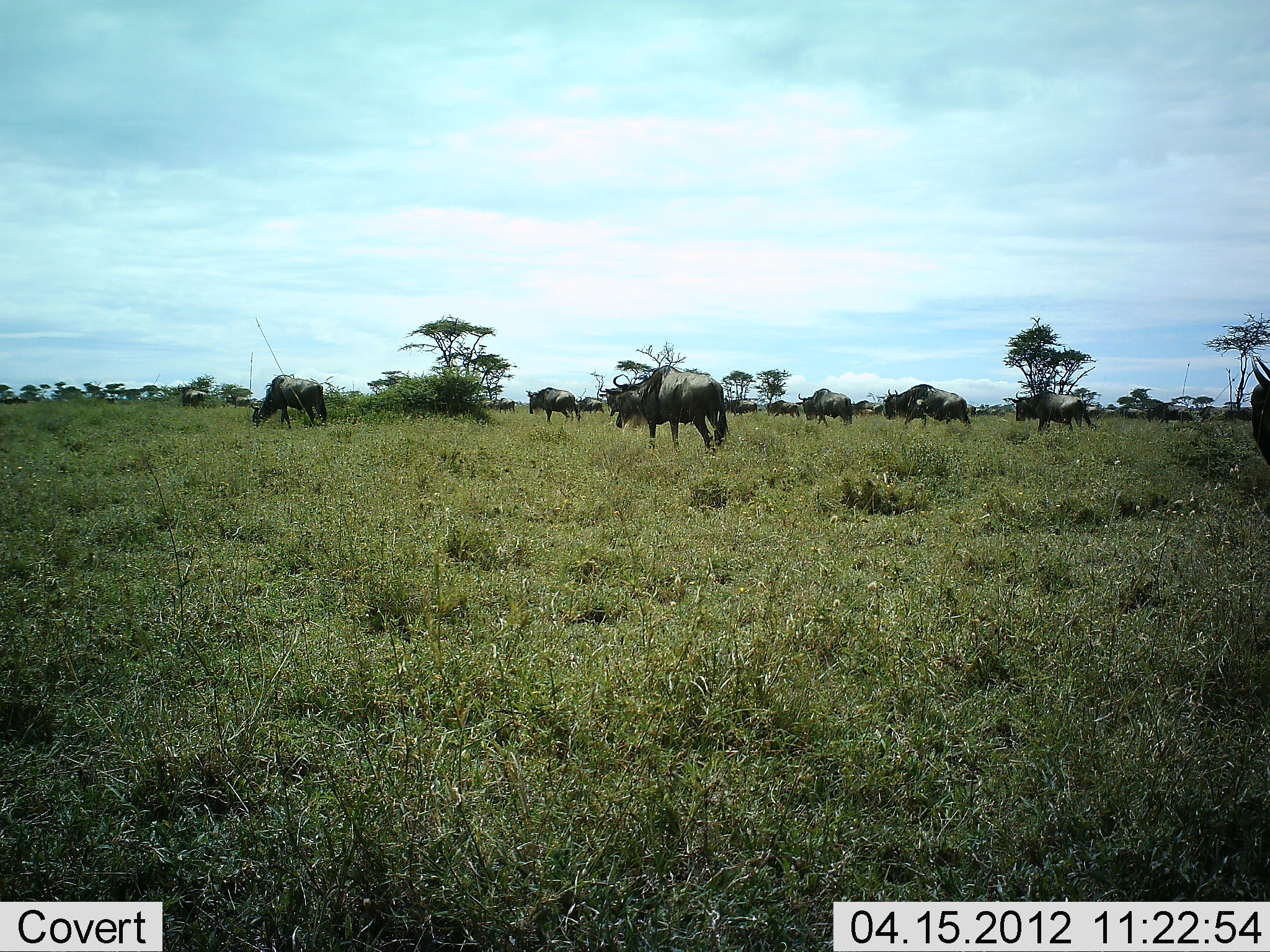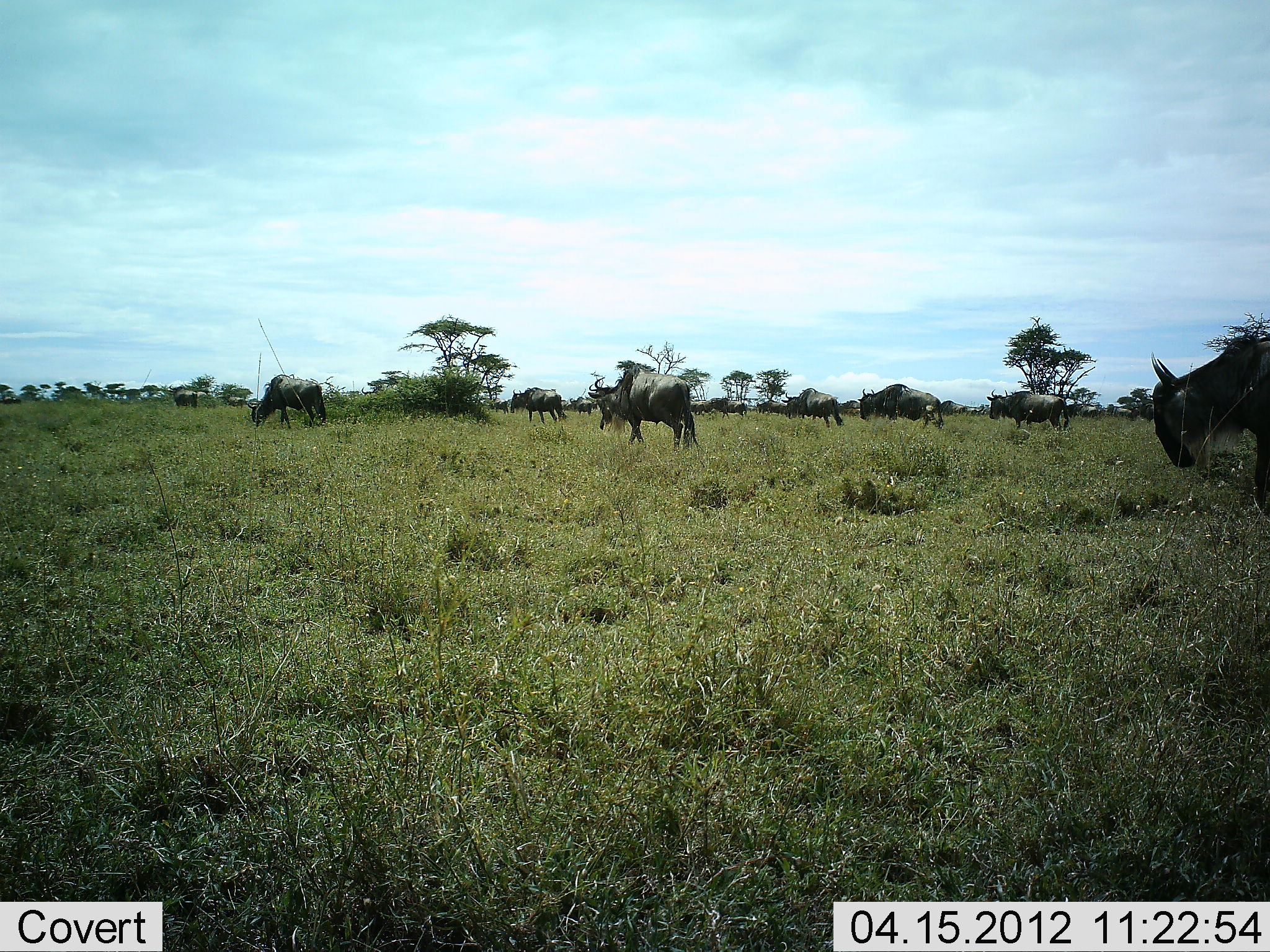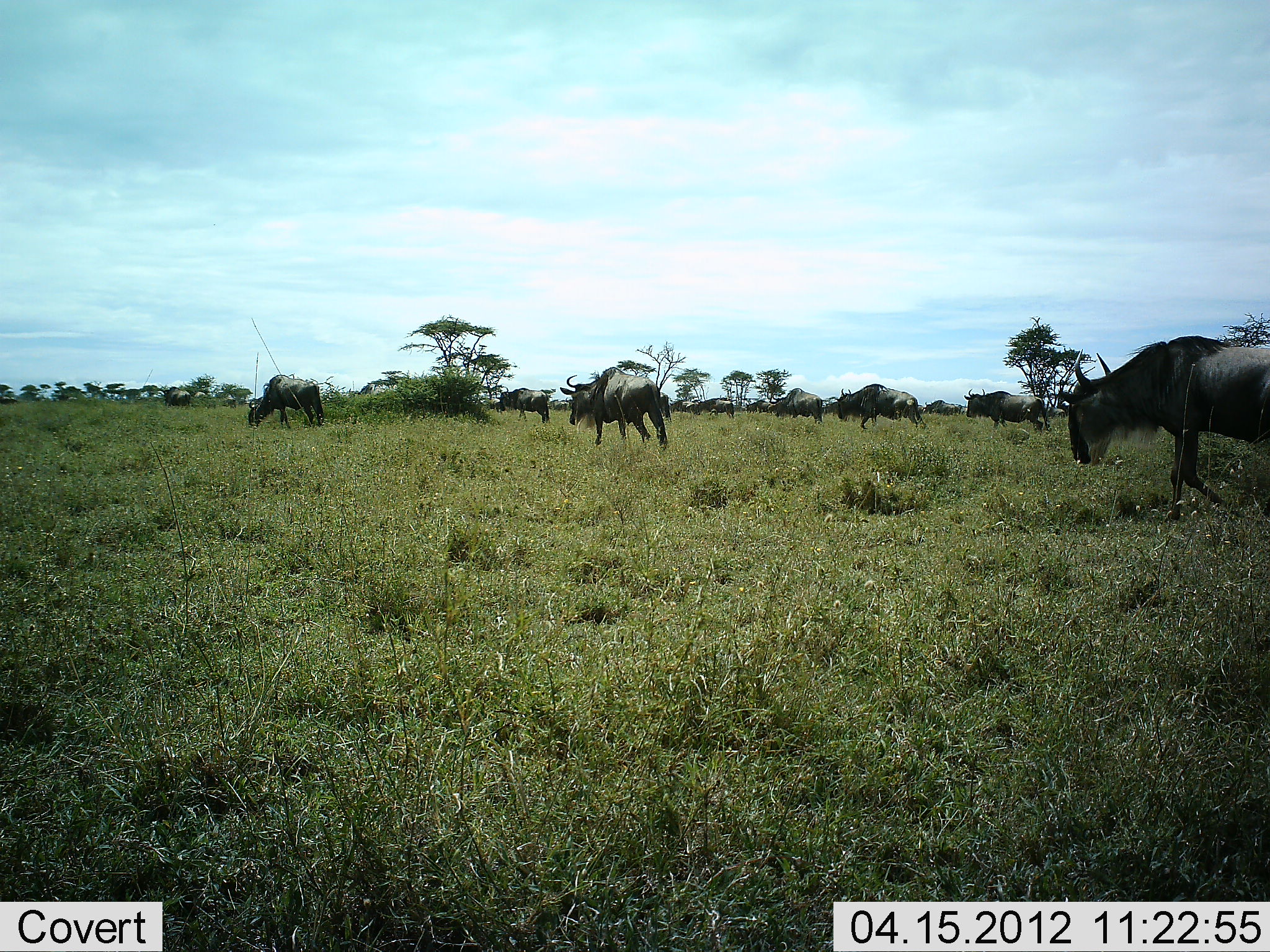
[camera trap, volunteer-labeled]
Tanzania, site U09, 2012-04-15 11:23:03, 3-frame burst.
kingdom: Animalia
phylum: Chordata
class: Mammalia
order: Artiodactyla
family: Bovidae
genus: Connochaetes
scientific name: Connochaetes taurinus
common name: blue wildebeest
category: wildebeest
Wildebeest (blue wildebeest) (Connochaetes taurinus), count 11-50. Behavior (volunteer vote fractions): standing 15%, resting 0%, moving 90%, interacting 0%. Young present (vote fraction): 0%. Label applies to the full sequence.